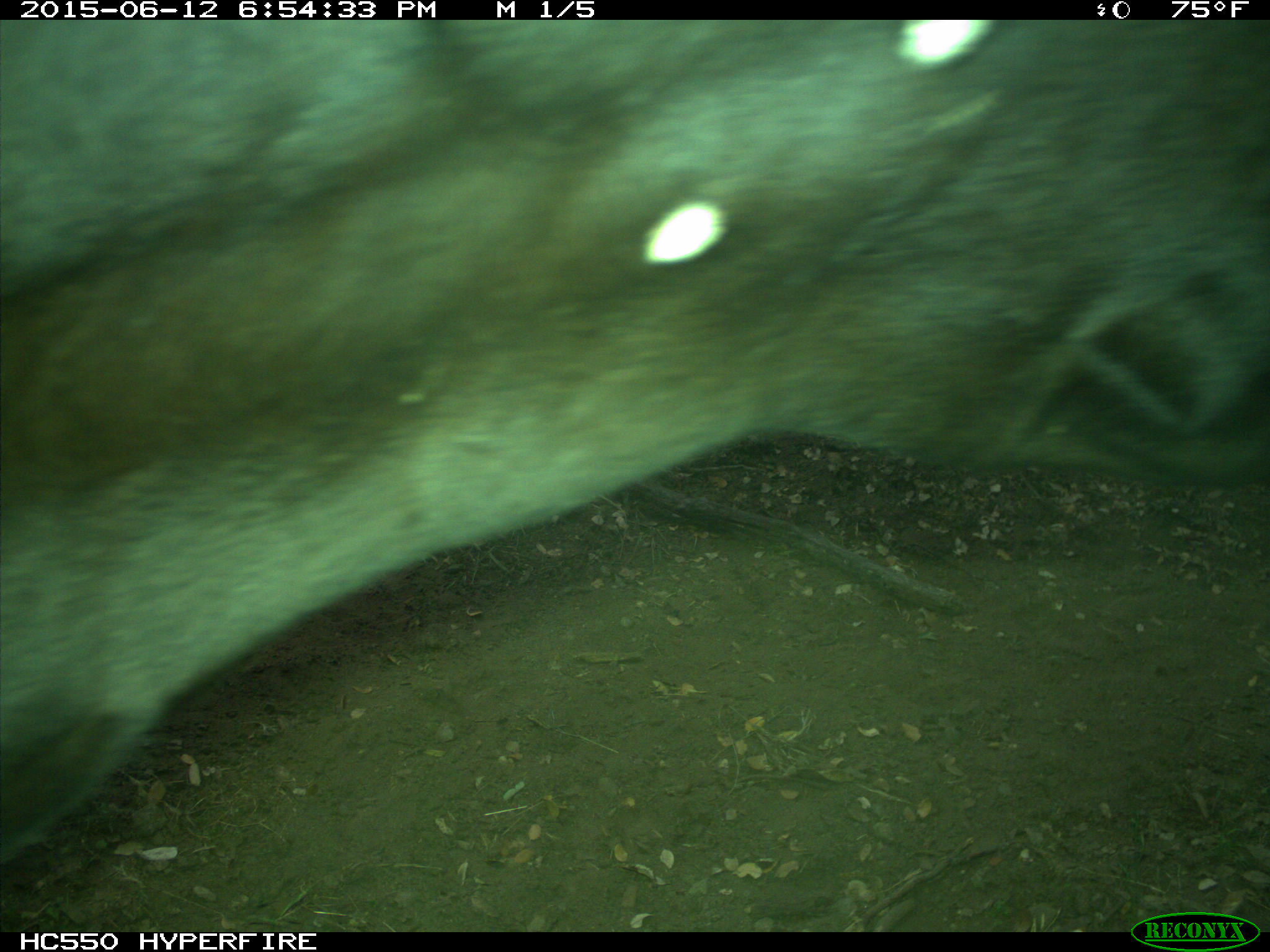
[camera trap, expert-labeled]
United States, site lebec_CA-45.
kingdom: Animalia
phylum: Chordata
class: Mammalia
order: Artiodactyla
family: Bovidae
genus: Bos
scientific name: Bos taurus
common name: domestic cow